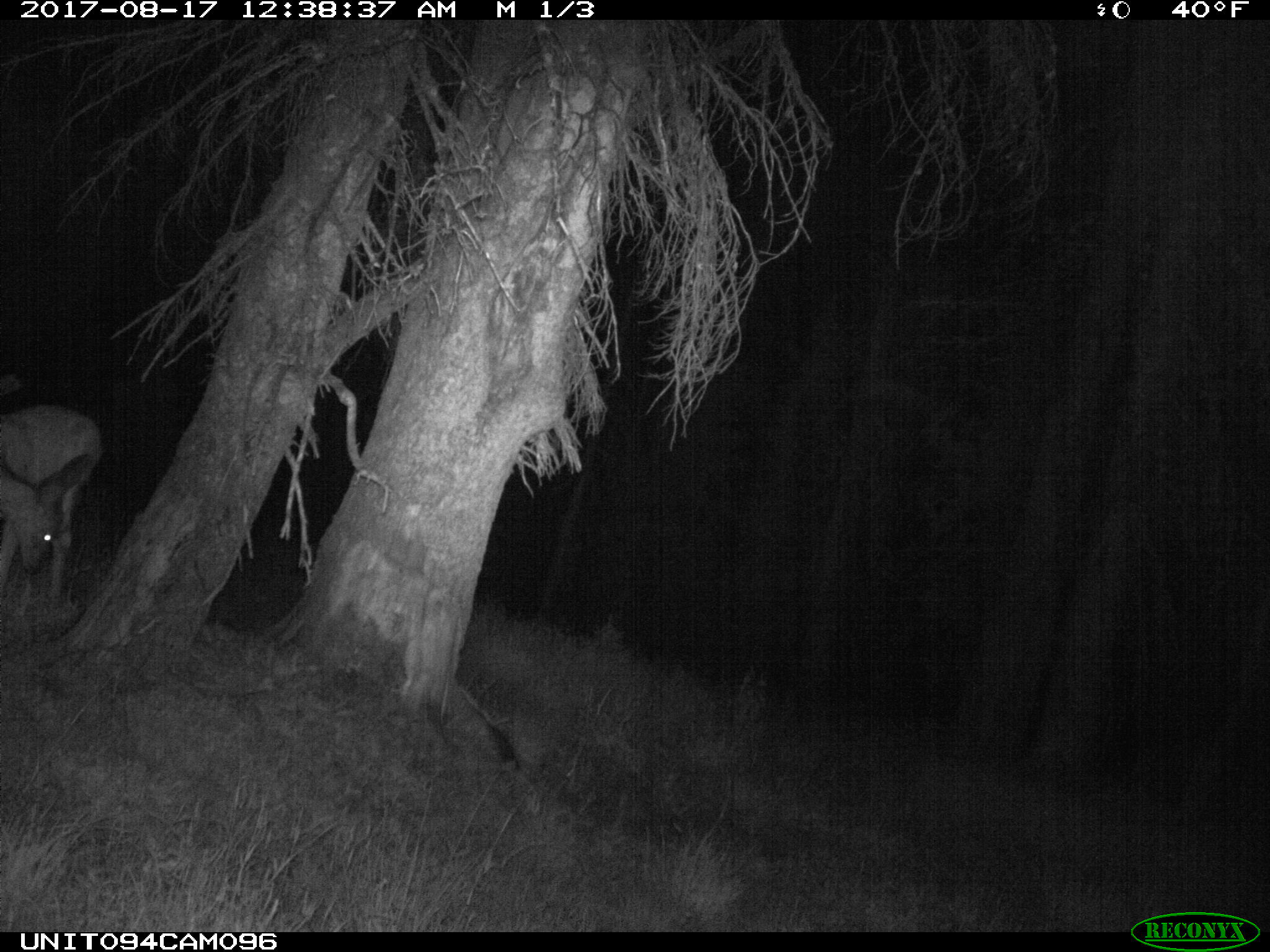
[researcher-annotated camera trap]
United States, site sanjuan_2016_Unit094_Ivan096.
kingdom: Animalia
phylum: Chordata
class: Mammalia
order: Artiodactyla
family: Cervidae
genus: Odocoileus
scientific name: Odocoileus hemionus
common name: mule deer